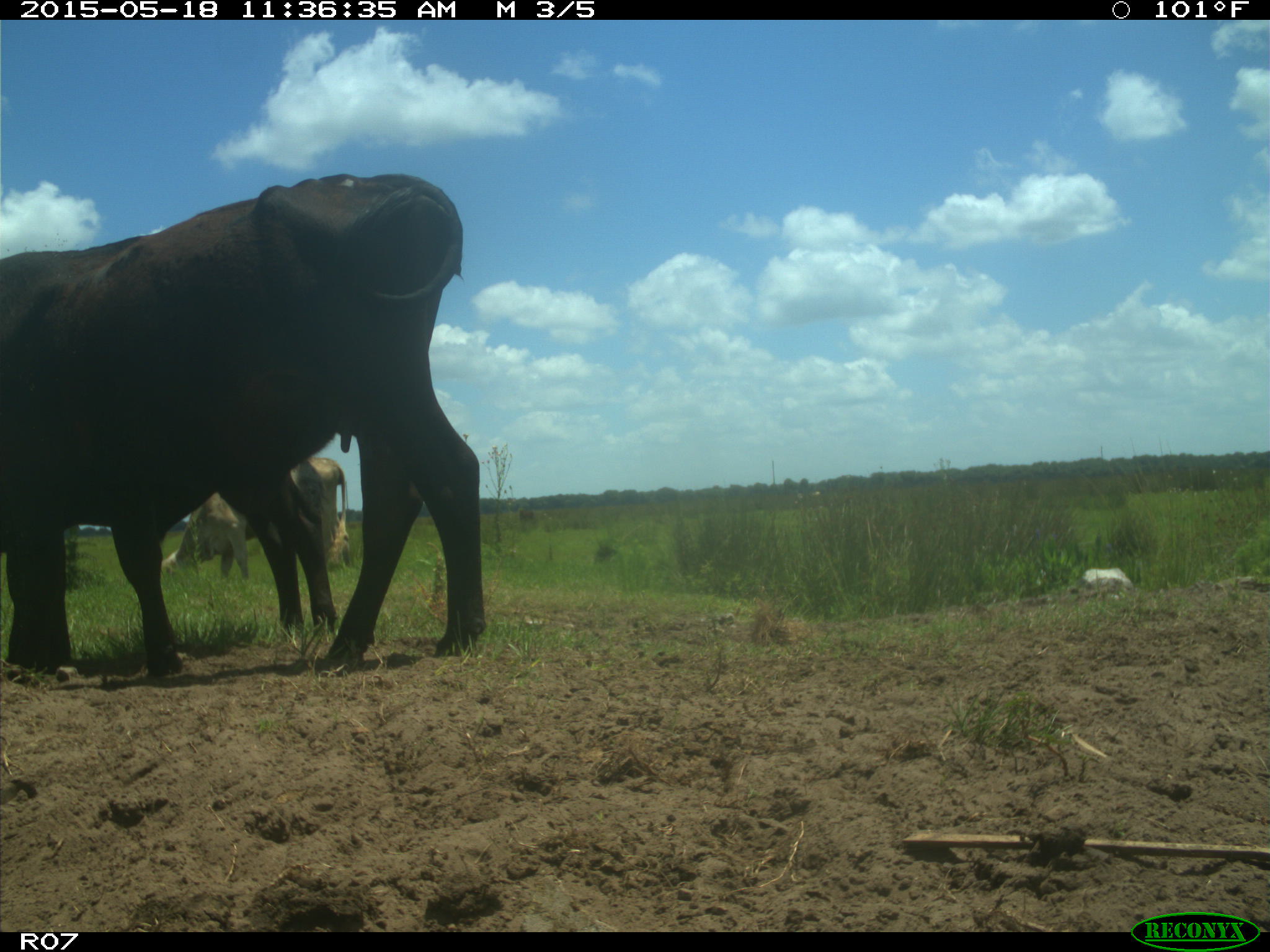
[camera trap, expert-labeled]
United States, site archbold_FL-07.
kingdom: Animalia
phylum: Chordata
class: Mammalia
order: Artiodactyla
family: Bovidae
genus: Bos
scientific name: Bos taurus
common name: domestic cow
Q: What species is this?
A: Bos taurus (domestic cow).